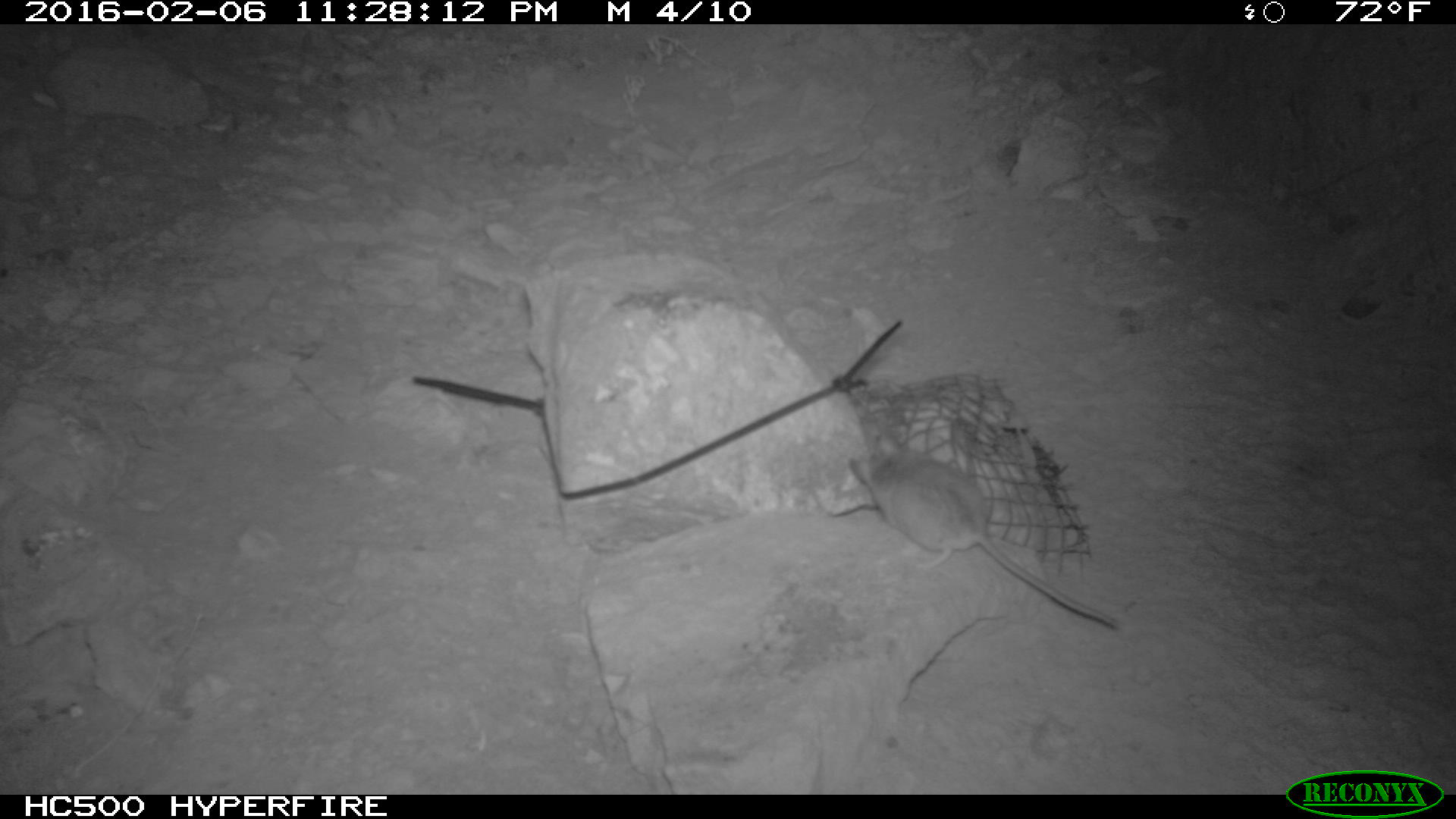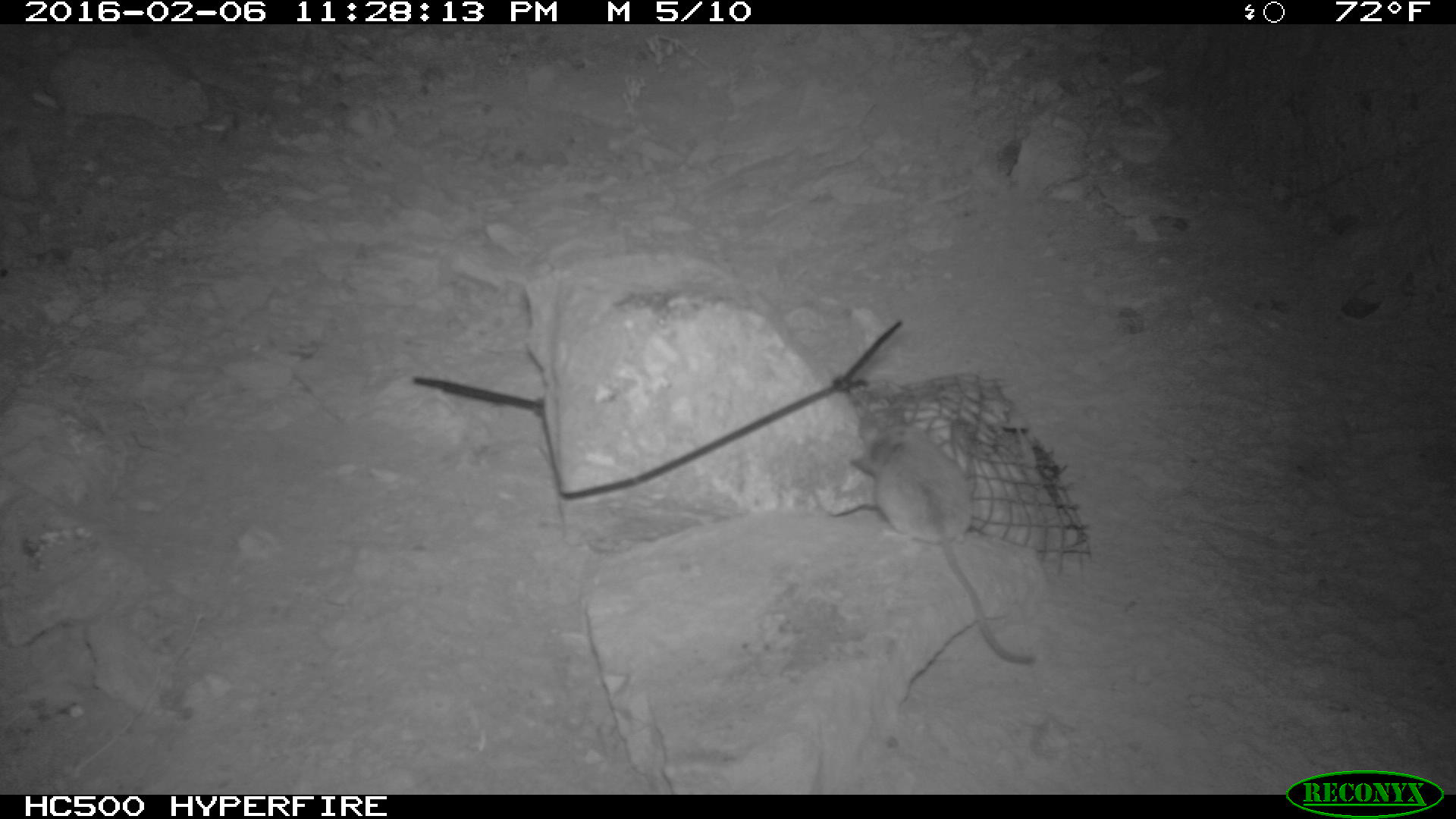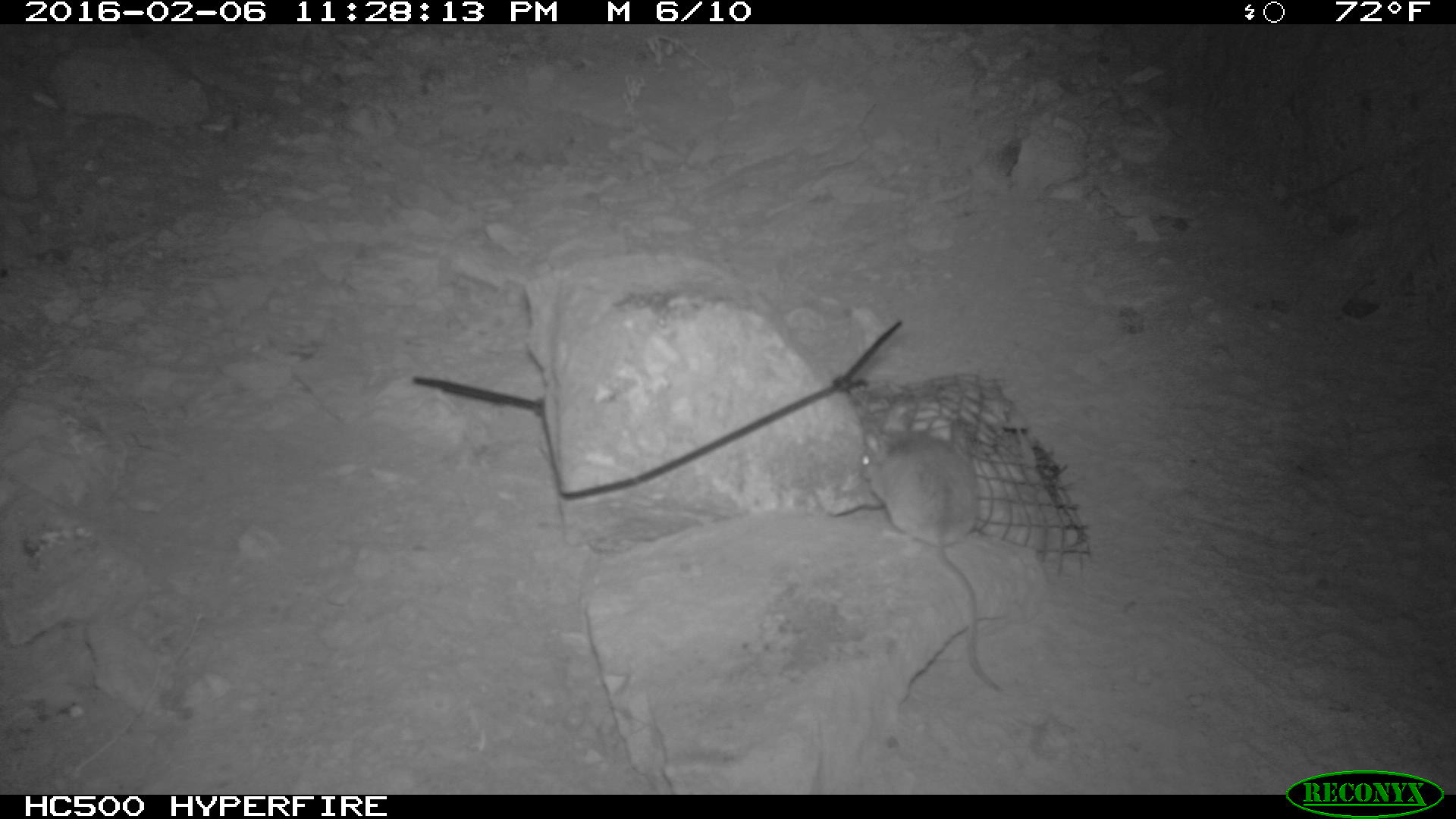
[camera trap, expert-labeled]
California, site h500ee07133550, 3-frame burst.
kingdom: Animalia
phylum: Chordata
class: Mammalia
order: Rodentia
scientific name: Rodentia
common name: rodent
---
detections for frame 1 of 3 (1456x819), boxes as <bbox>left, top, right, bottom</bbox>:
rodent: <bbox>849, 435, 1118, 627</bbox>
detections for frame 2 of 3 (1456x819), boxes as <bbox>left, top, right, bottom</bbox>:
rodent: <bbox>848, 419, 1035, 664</bbox>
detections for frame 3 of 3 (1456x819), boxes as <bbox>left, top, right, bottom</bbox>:
rodent: <bbox>860, 395, 1000, 690</bbox>